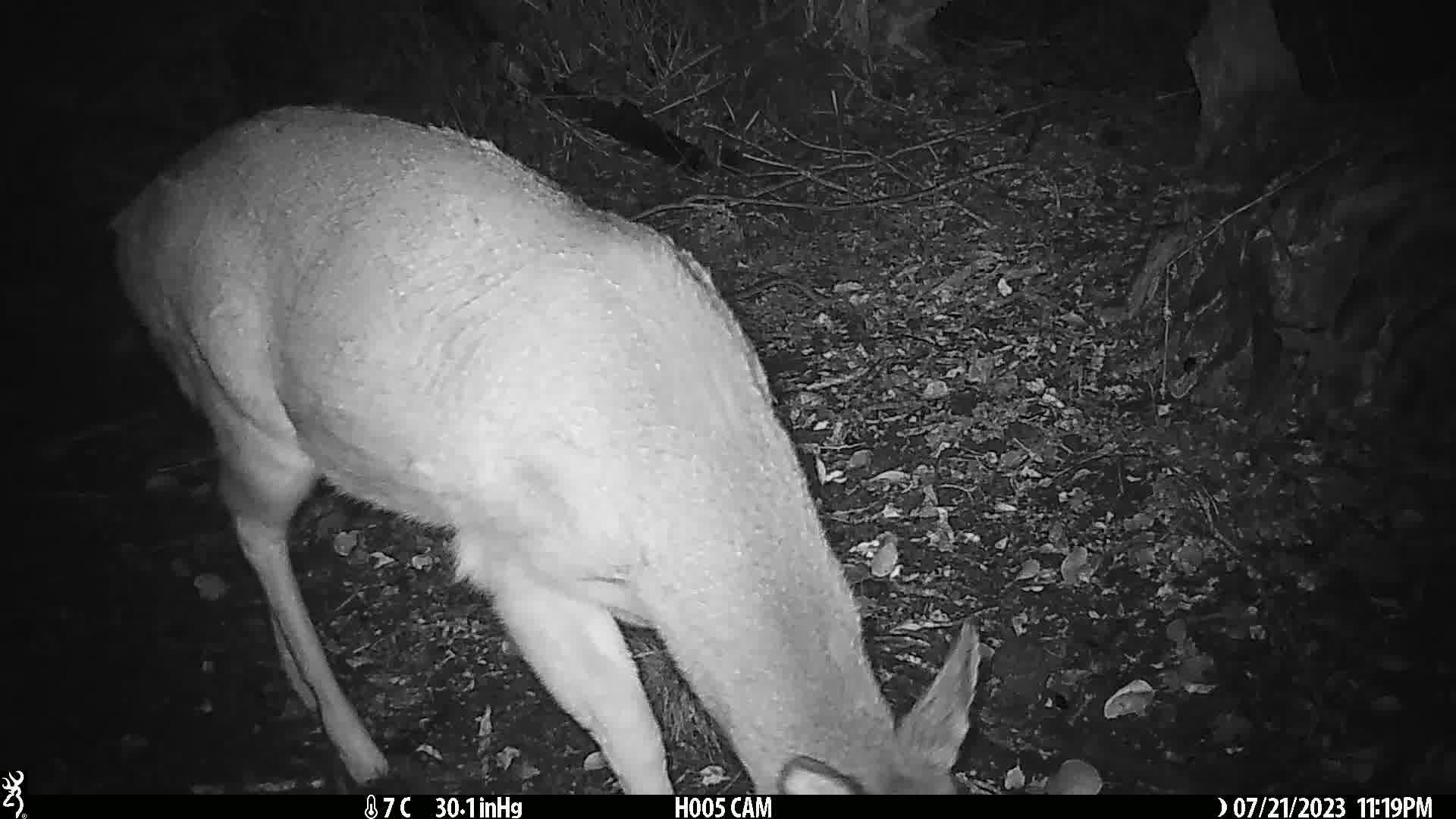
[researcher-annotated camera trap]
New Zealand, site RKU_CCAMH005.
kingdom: Animalia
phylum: Chordata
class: Mammalia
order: Artiodactyla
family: Cervidae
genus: Odocoileus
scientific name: Odocoileus virginianus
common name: white-tailed deer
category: white tailed deer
White tailed deer (white-tailed deer) (Odocoileus virginianus).